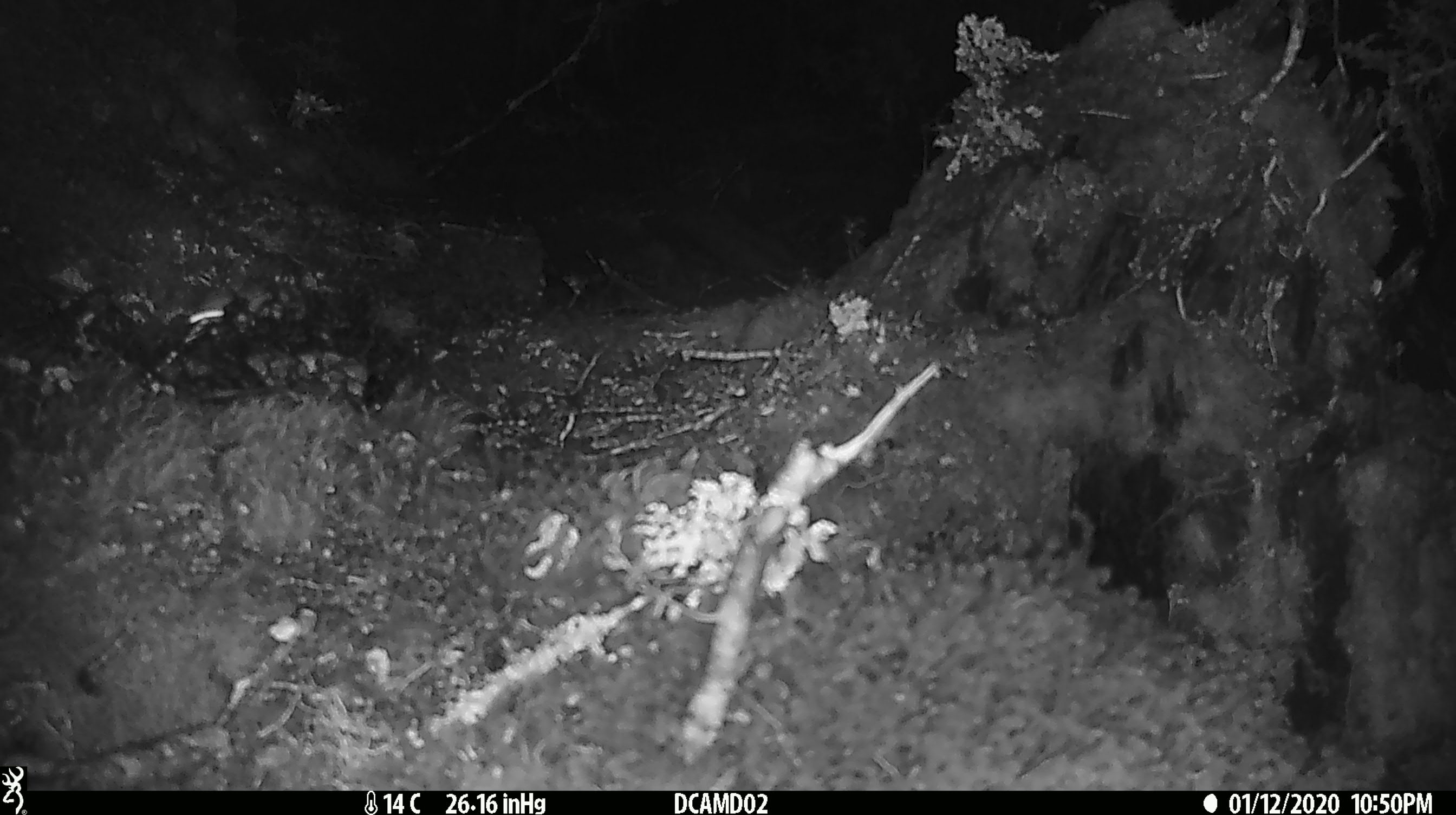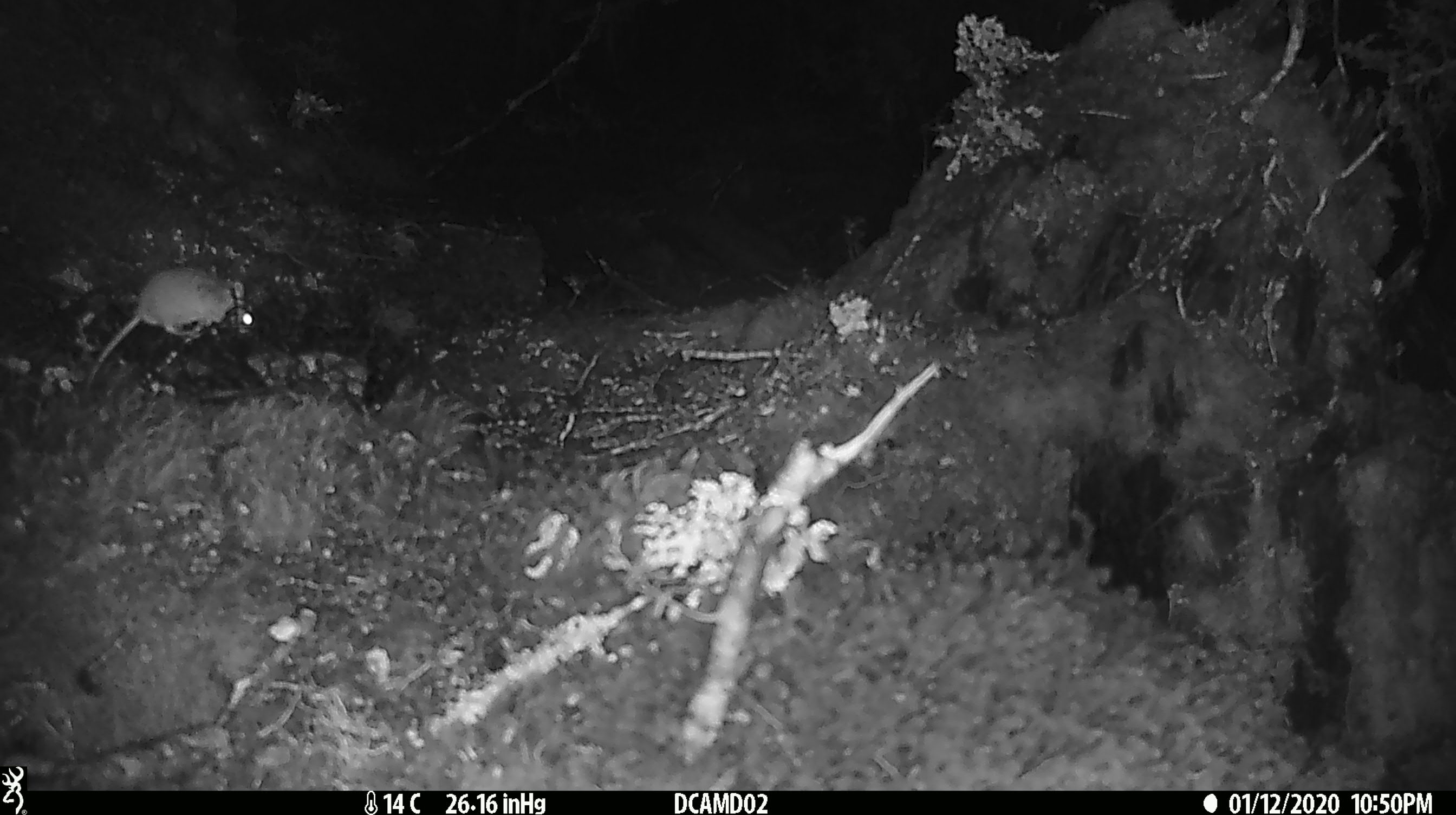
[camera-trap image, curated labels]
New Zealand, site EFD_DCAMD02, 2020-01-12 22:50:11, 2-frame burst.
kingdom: Animalia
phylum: Chordata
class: Mammalia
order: Rodentia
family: Muridae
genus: Mus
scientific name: Mus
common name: mouse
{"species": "mouse (Mus)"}